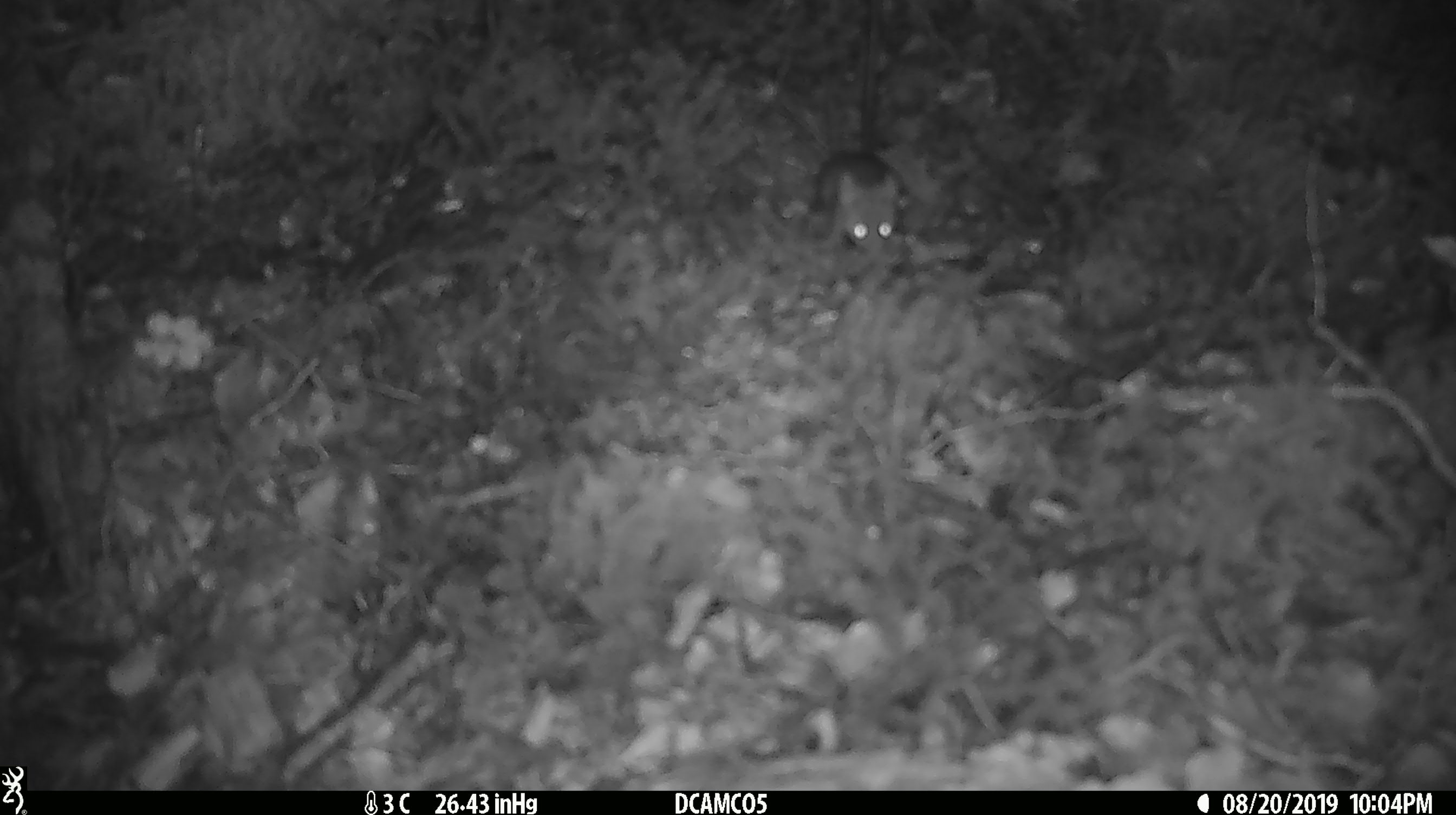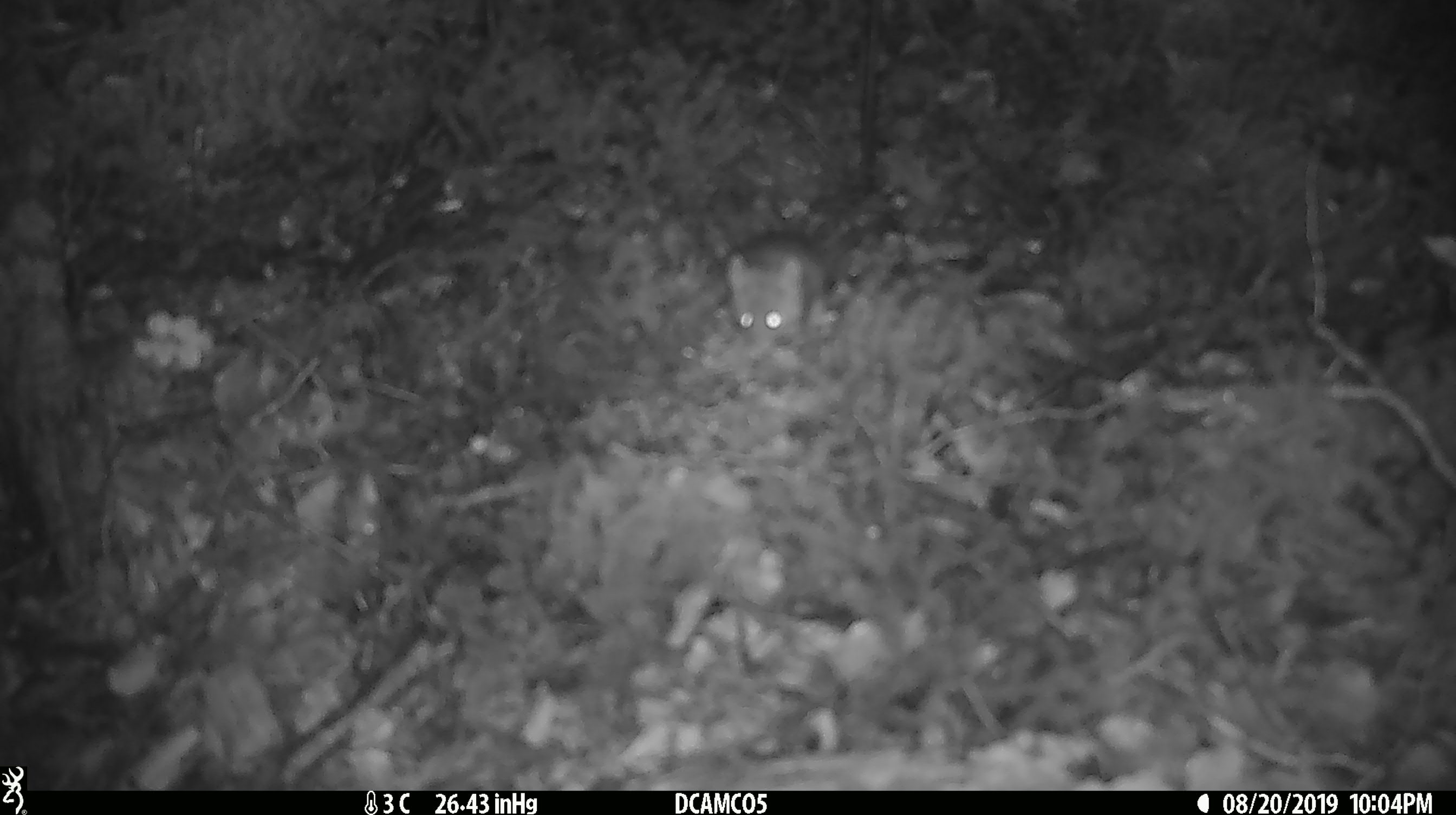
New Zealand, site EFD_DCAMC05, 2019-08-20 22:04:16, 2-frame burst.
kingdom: Animalia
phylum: Chordata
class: Mammalia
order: Rodentia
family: Muridae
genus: Mus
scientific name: Mus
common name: mouse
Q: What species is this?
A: Mouse (Mus).